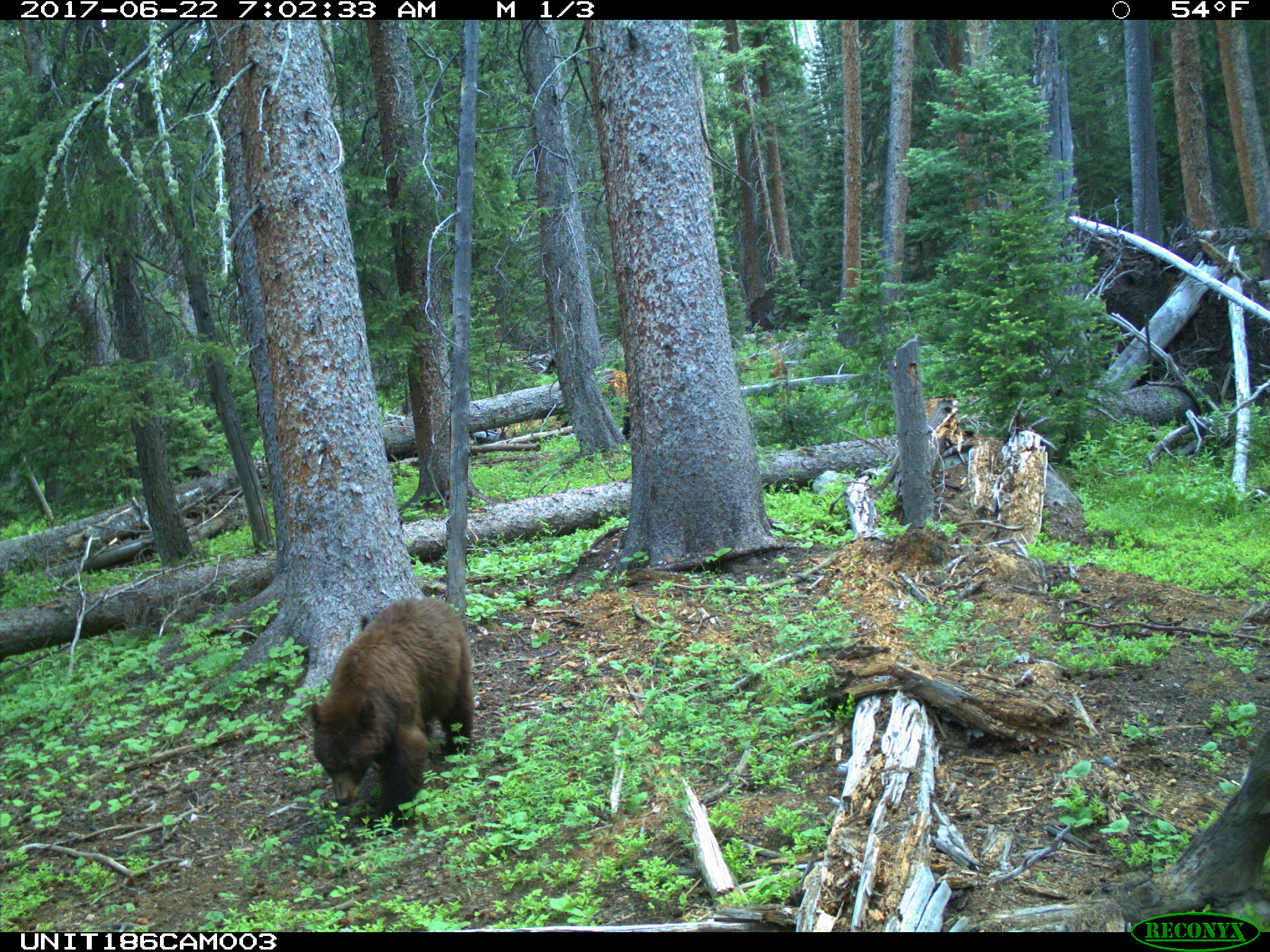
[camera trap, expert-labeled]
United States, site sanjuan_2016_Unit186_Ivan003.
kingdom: Animalia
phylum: Chordata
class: Mammalia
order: Carnivora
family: Ursidae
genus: Ursus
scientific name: Ursus americanus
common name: american black bear